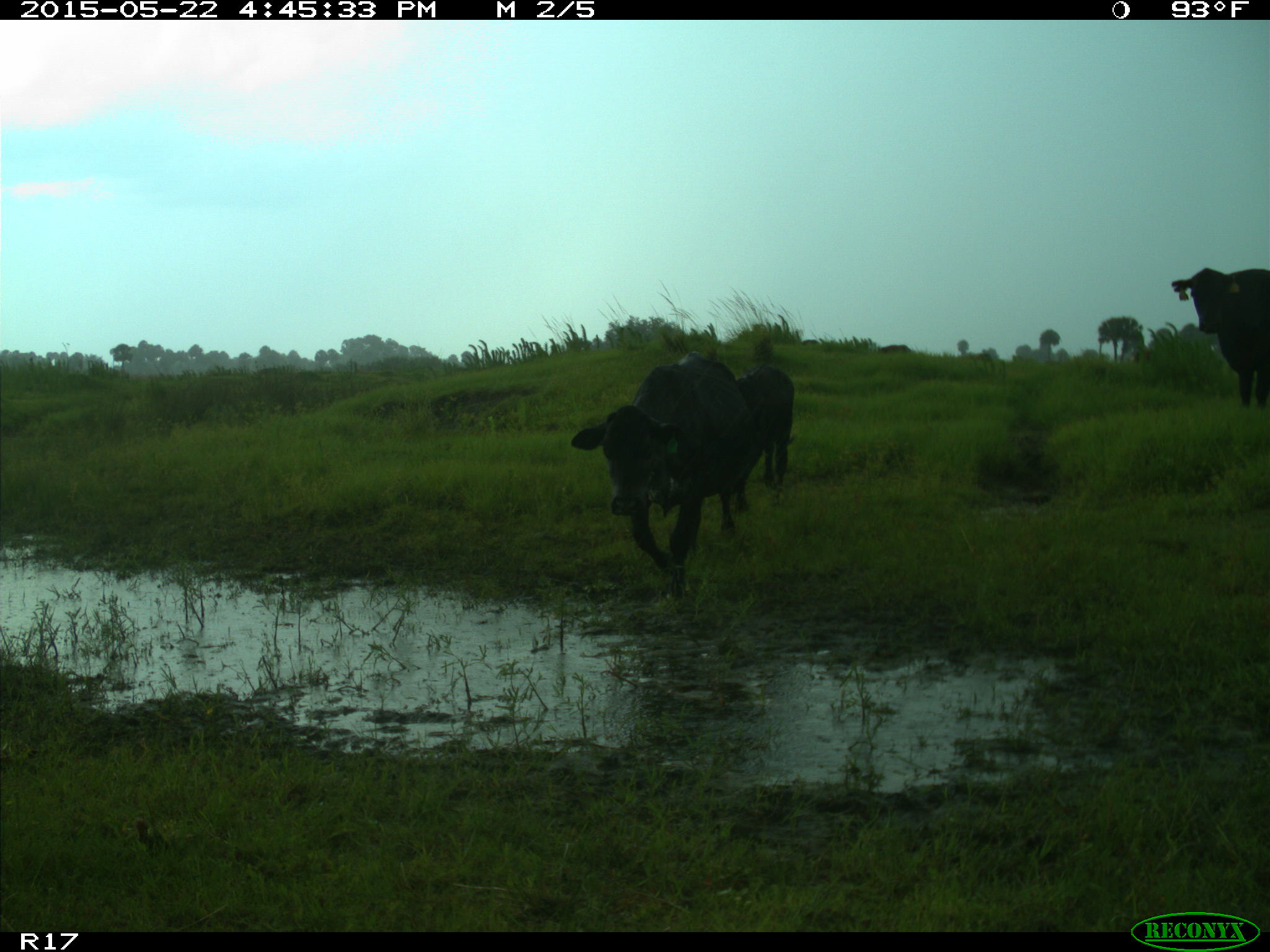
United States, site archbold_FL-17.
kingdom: Animalia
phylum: Chordata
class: Mammalia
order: Artiodactyla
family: Bovidae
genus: Bos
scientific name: Bos taurus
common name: domestic cow